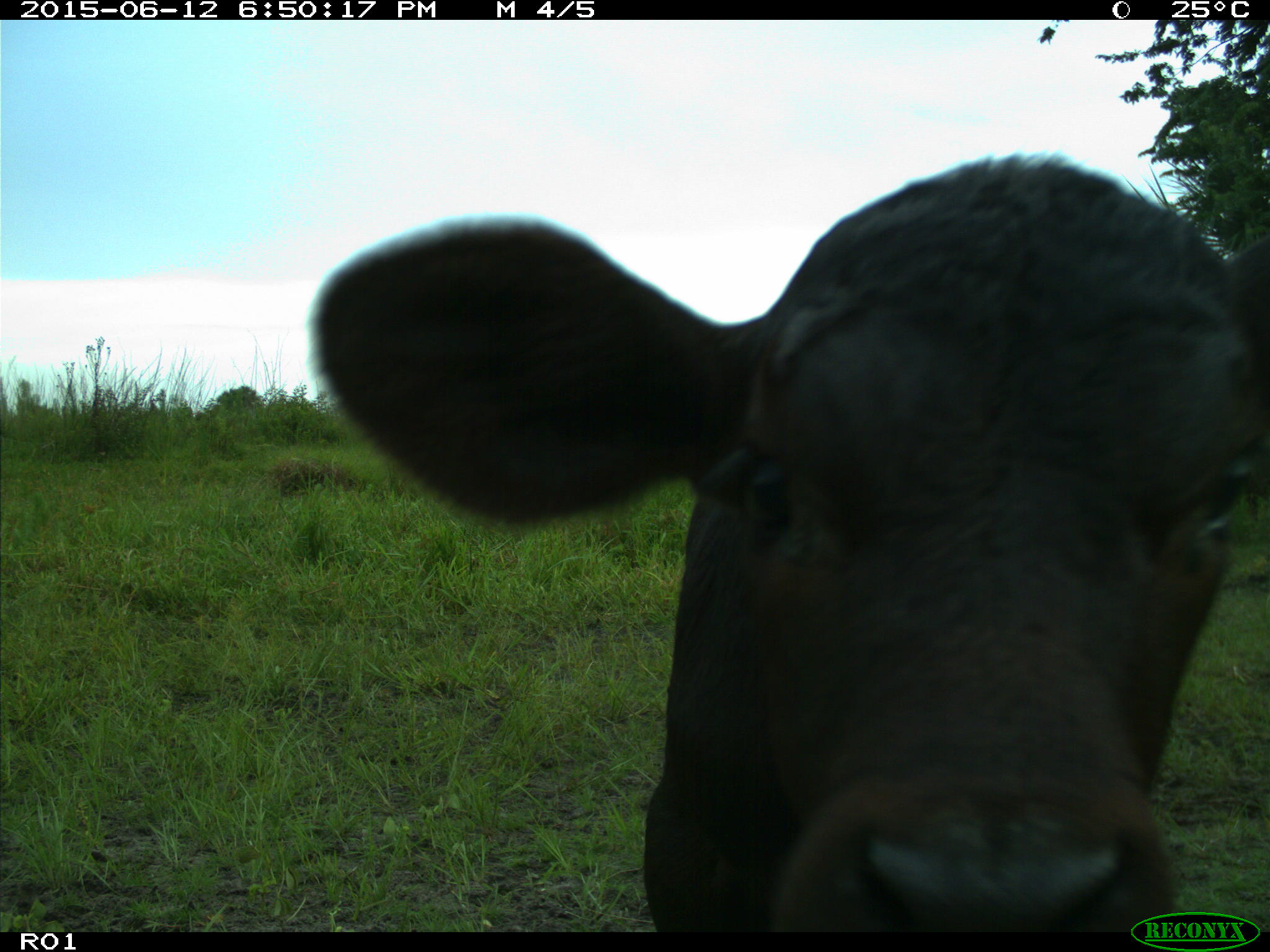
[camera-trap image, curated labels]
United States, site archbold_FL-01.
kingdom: Animalia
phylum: Chordata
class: Mammalia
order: Artiodactyla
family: Bovidae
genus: Bos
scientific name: Bos taurus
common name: domestic cow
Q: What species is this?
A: Bos taurus (domestic cow).